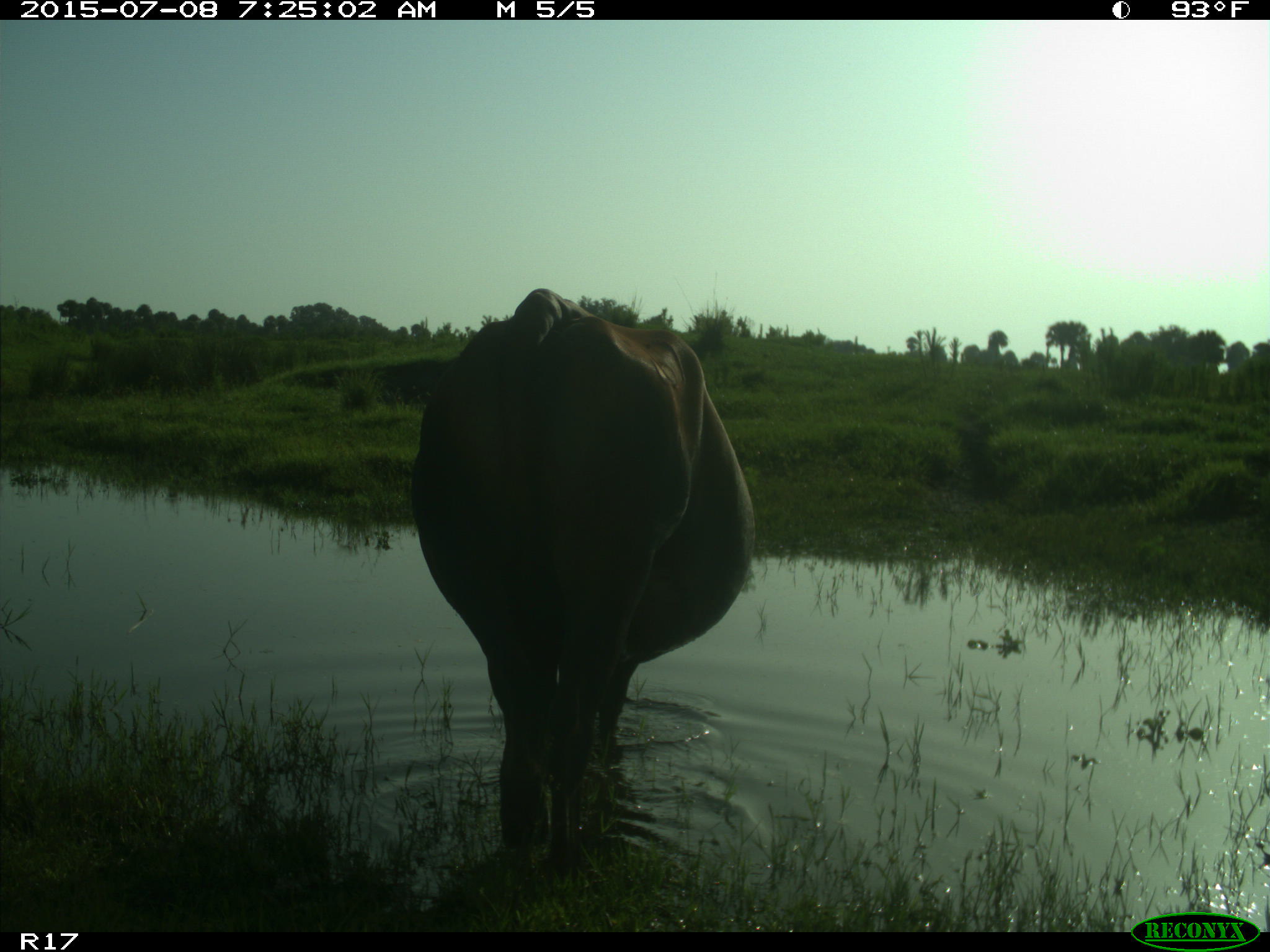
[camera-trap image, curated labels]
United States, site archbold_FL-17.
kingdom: Animalia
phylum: Chordata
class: Mammalia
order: Artiodactyla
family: Bovidae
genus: Bos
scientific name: Bos taurus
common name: domestic cow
Bos taurus (domestic cow).